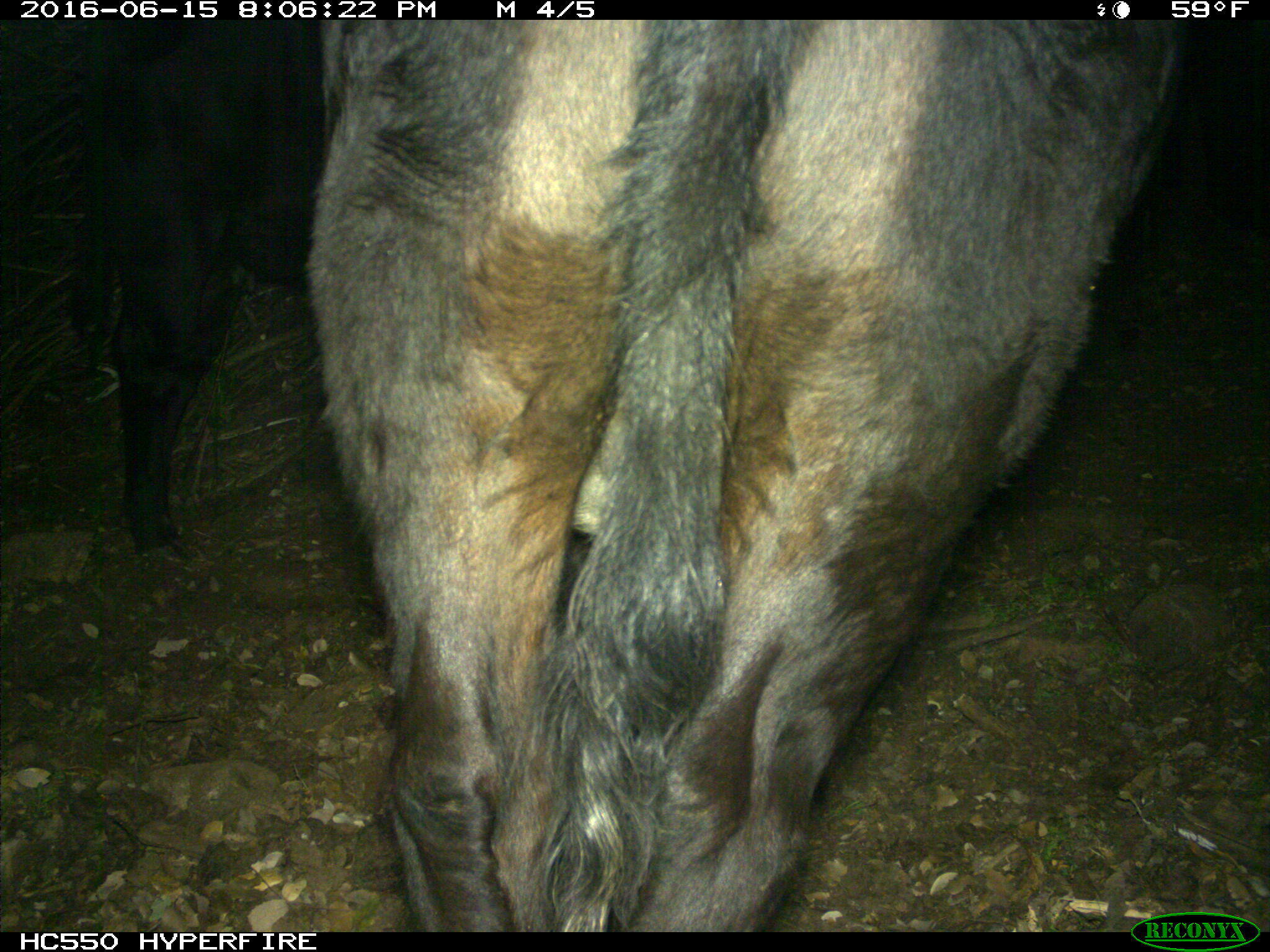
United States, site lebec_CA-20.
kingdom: Animalia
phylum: Chordata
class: Mammalia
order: Artiodactyla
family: Bovidae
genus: Bos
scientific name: Bos taurus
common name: domestic cow